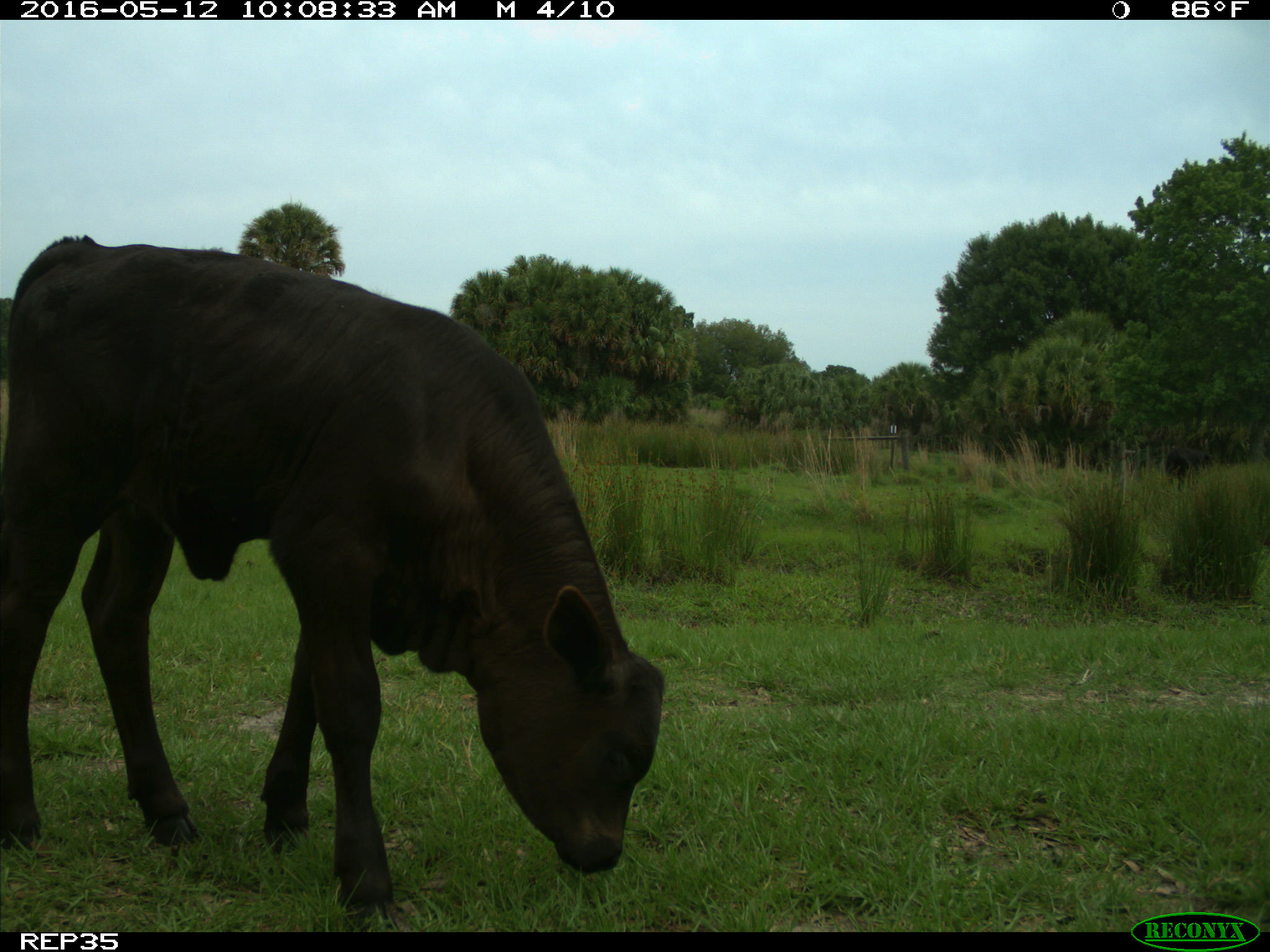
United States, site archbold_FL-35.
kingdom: Animalia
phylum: Chordata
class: Mammalia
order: Artiodactyla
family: Bovidae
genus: Bos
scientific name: Bos taurus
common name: domestic cow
Bos taurus (domestic cow).